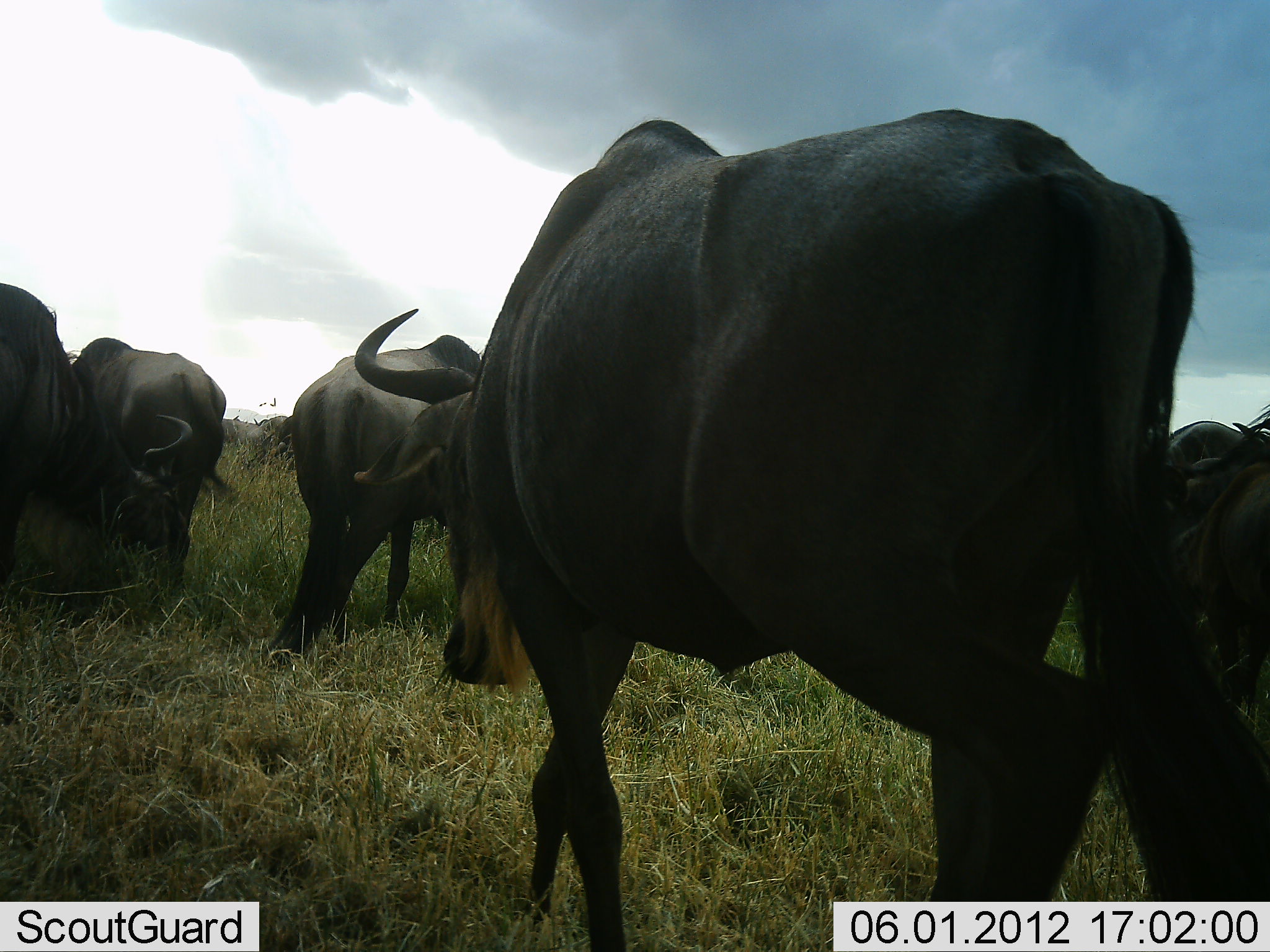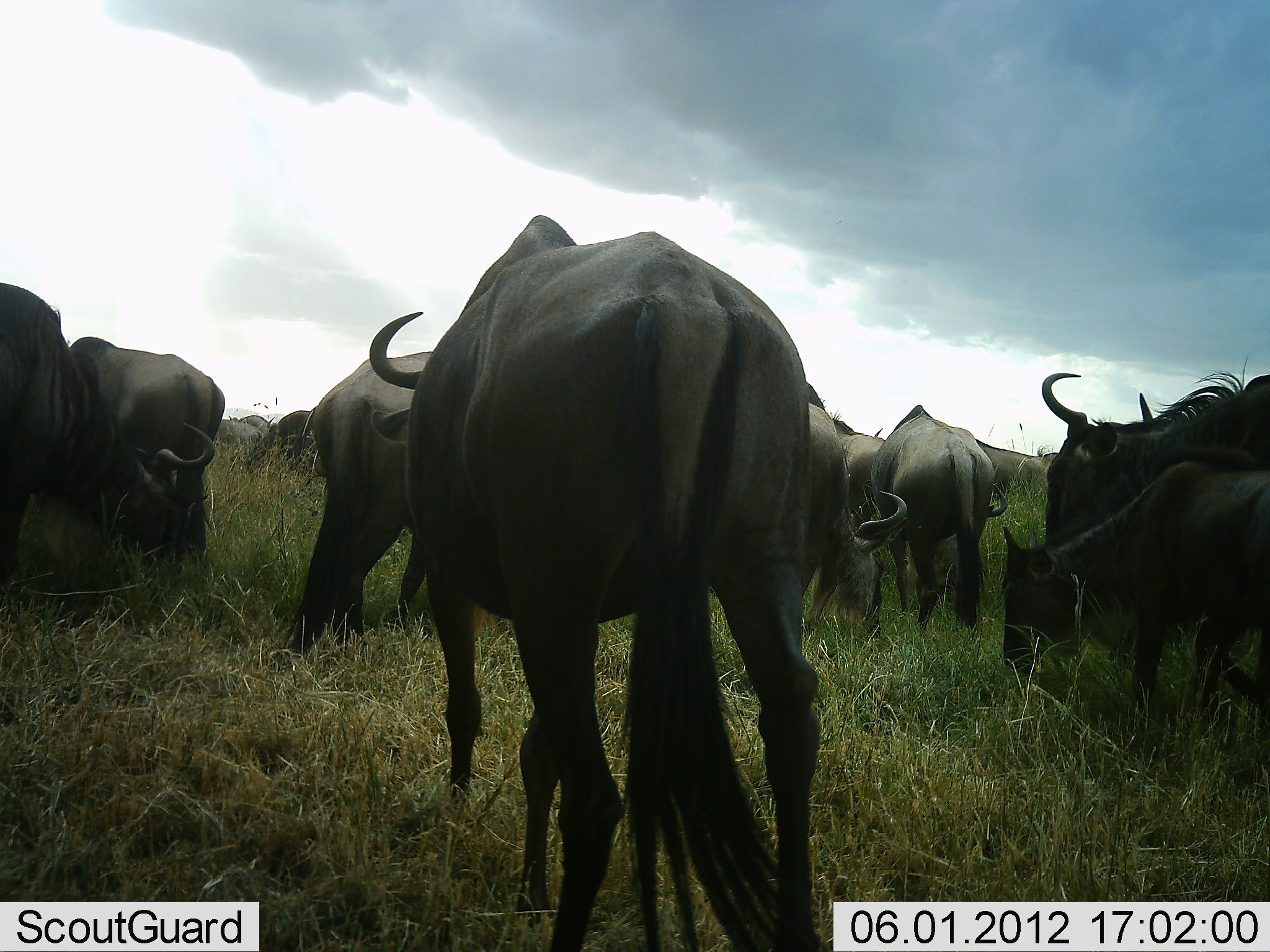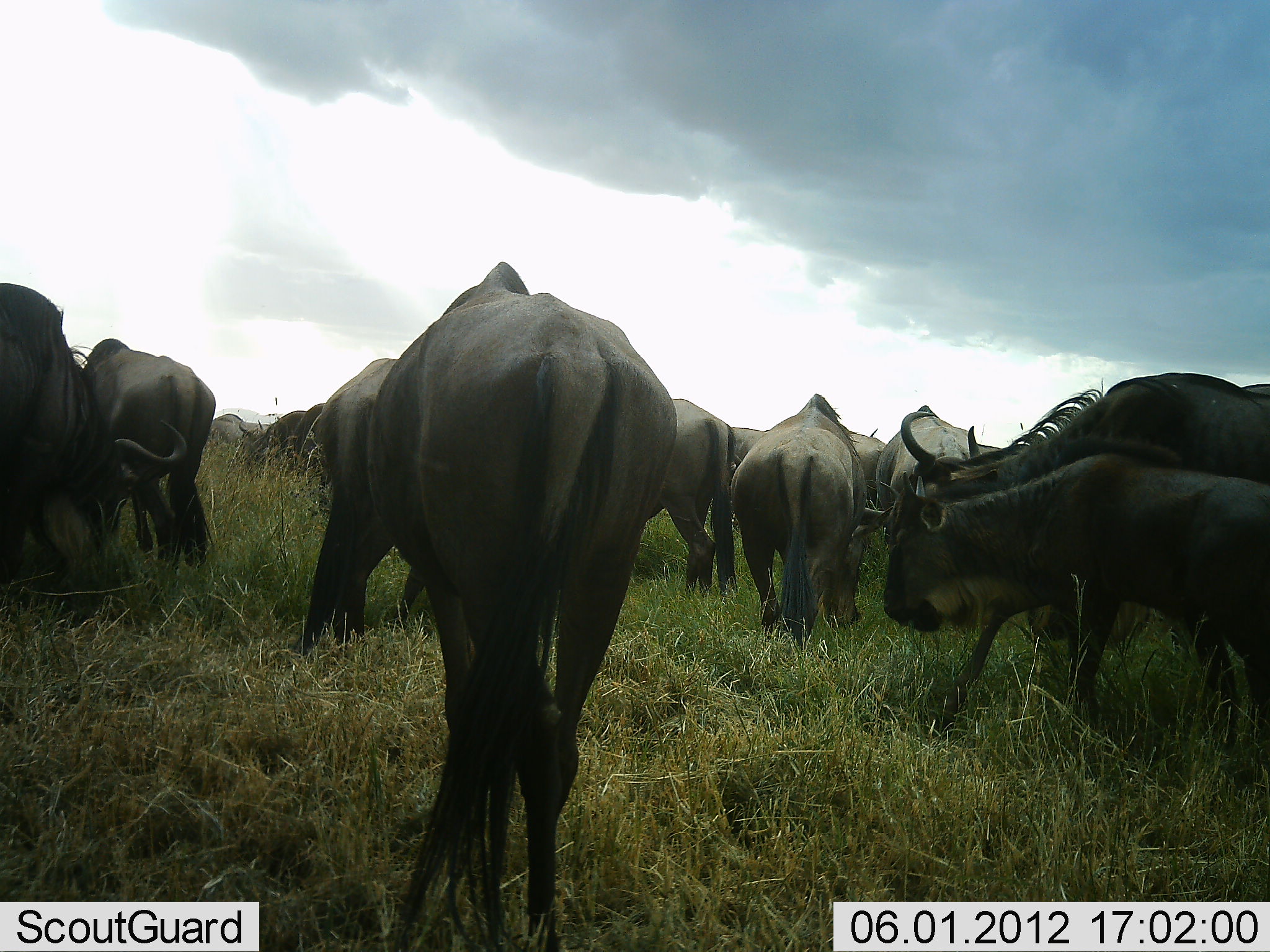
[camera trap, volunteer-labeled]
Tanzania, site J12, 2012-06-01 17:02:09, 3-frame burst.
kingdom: Animalia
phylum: Chordata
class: Mammalia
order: Artiodactyla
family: Bovidae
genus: Connochaetes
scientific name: Connochaetes taurinus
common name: blue wildebeest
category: wildebeest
Wildebeest (blue wildebeest) (Connochaetes taurinus), count 11-50. Behavior (volunteer vote fractions): standing 40%, resting 0%, moving 90%, interacting 0%. Young present (vote fraction): 30%. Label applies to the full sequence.